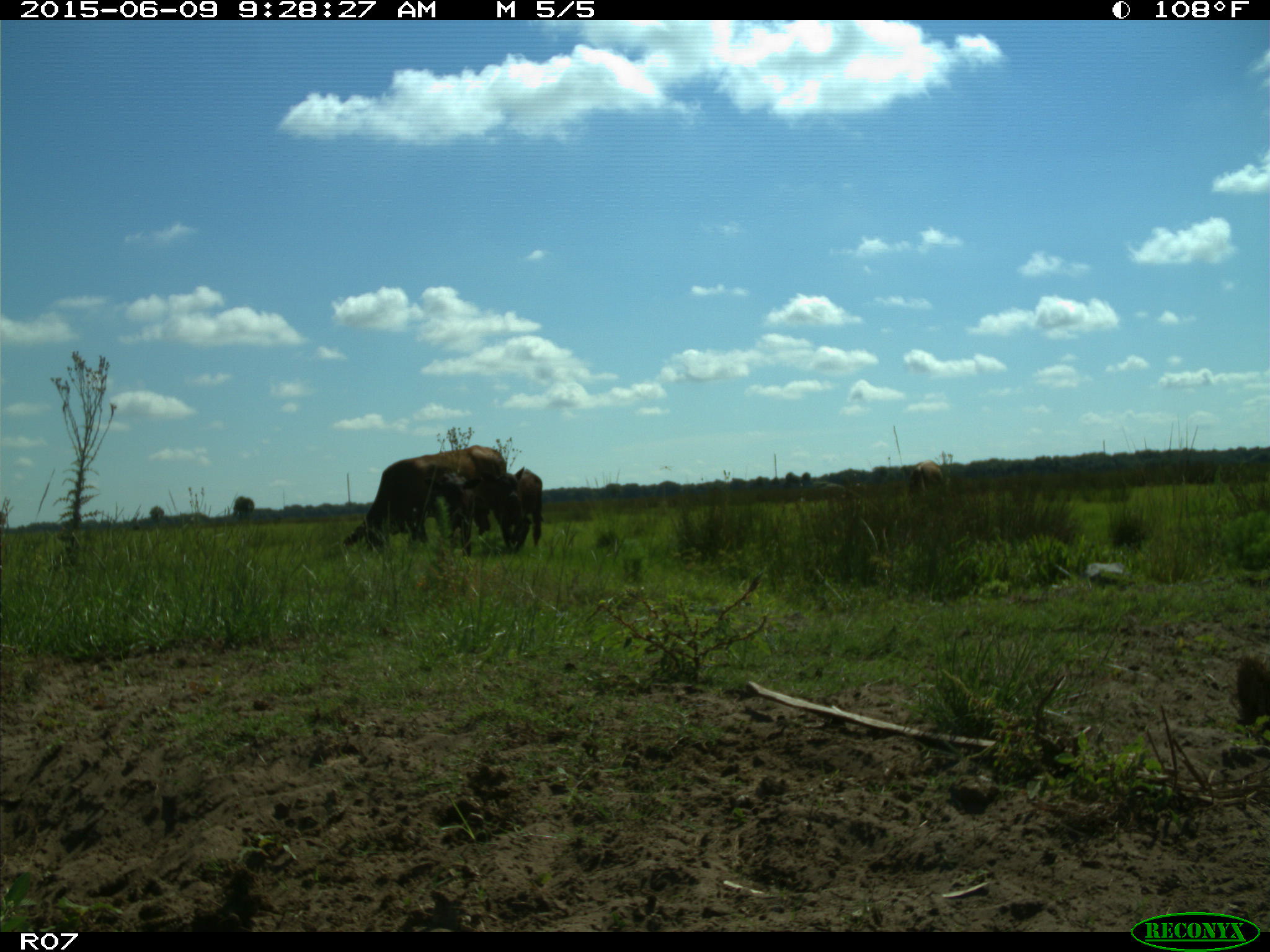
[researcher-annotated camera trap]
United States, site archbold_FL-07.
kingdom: Animalia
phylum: Chordata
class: Mammalia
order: Artiodactyla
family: Bovidae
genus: Bos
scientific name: Bos taurus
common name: domestic cow